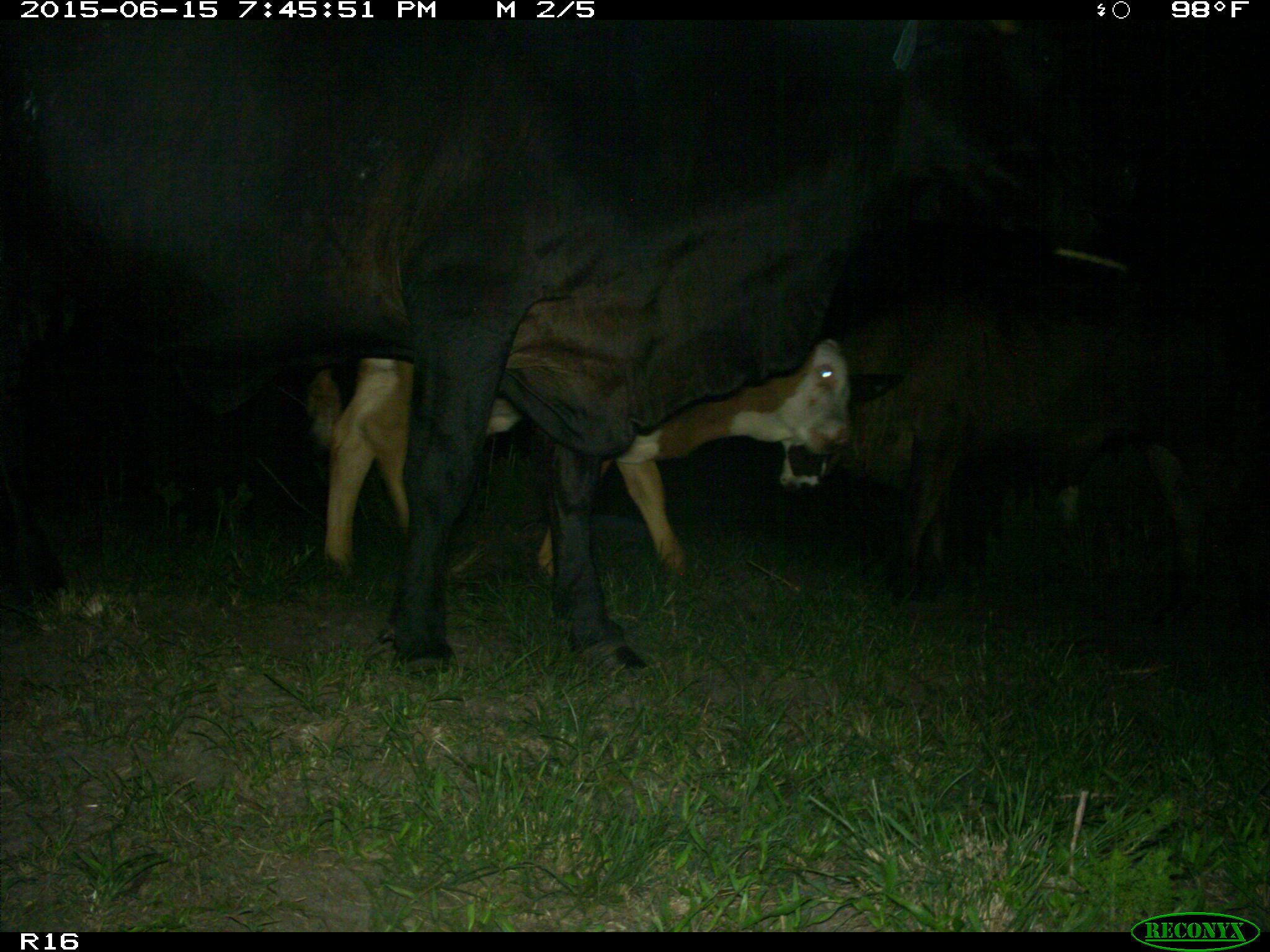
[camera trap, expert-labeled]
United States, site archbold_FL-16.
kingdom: Animalia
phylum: Chordata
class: Mammalia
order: Artiodactyla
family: Bovidae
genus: Bos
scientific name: Bos taurus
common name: domestic cow